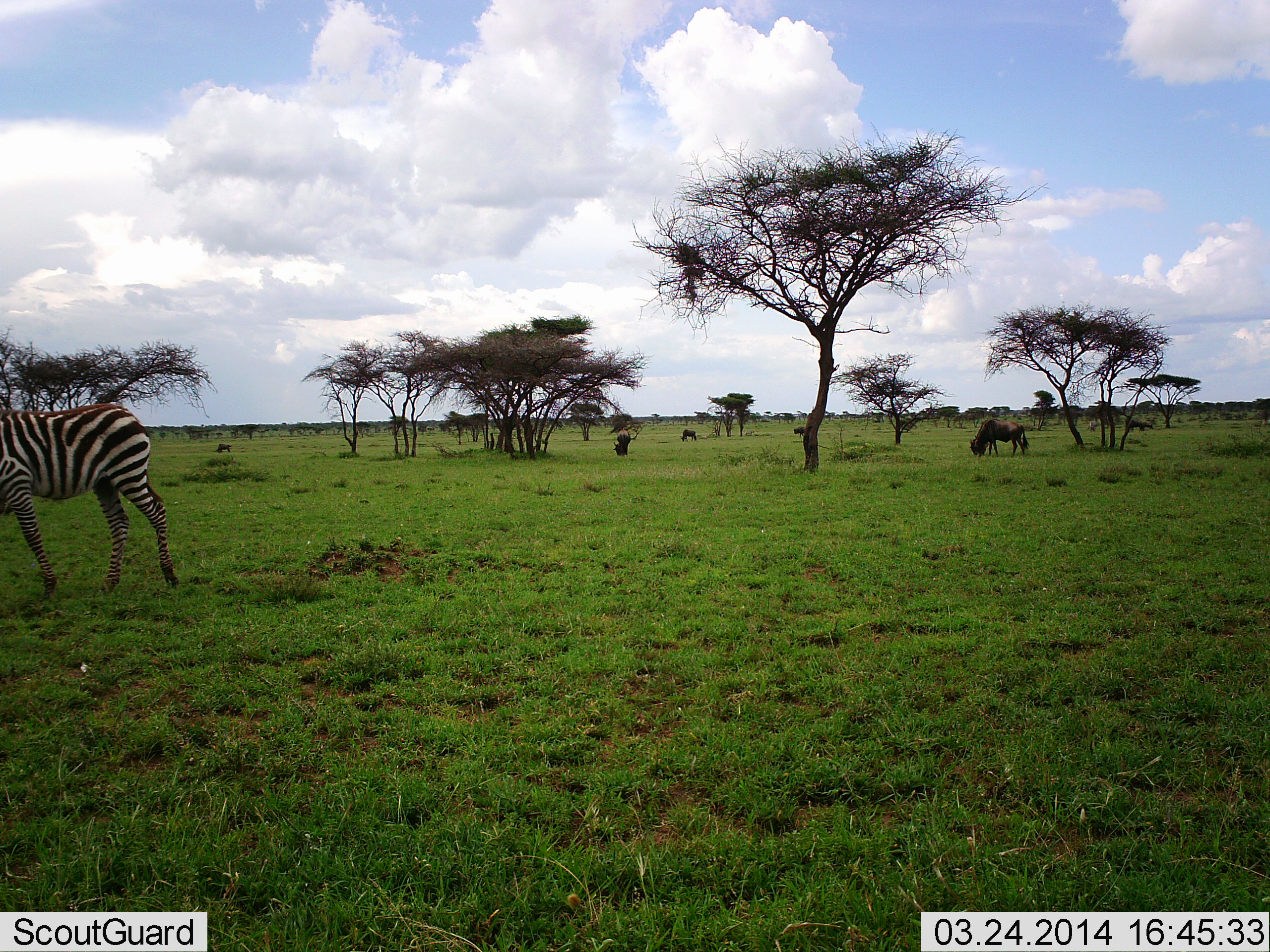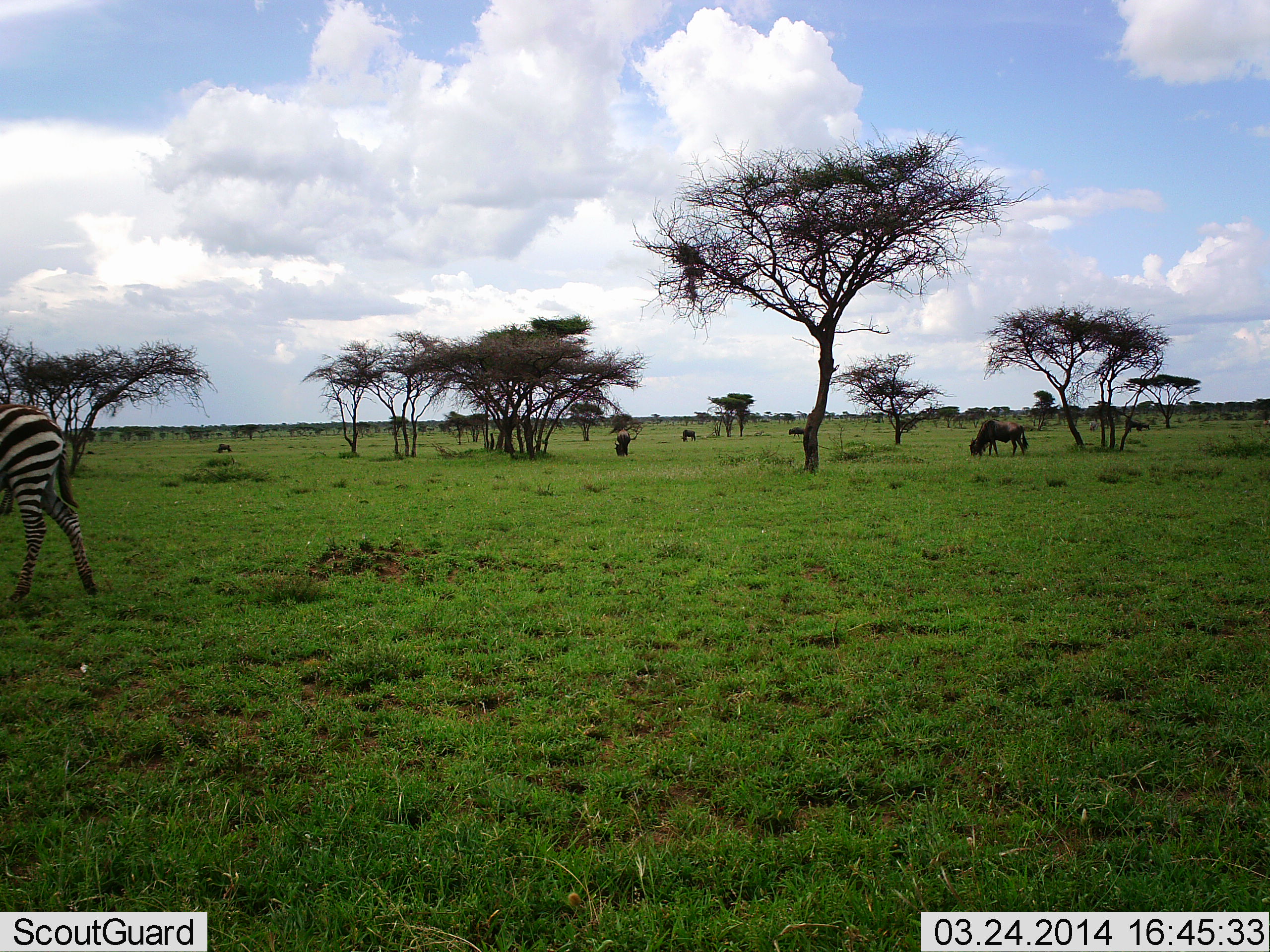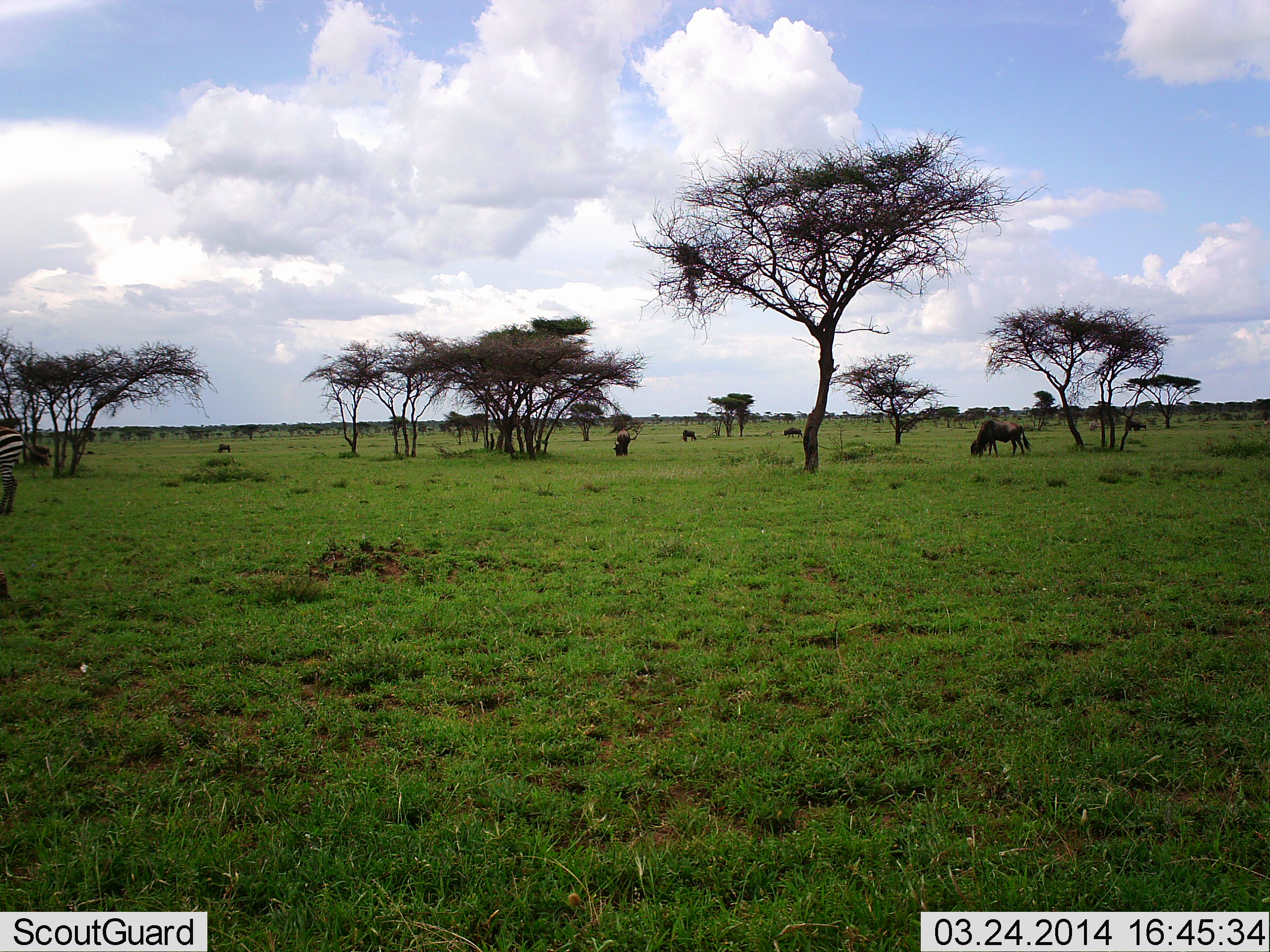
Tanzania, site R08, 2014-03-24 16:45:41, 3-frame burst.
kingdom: Animalia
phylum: Chordata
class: Mammalia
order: Artiodactyla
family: Bovidae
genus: Connochaetes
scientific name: Connochaetes taurinus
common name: blue wildebeest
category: wildebeest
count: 5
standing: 18%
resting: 3%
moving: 13%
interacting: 0%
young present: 0%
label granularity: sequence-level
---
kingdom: Animalia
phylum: Chordata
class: Mammalia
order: Perissodactyla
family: Equidae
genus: Equus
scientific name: Equus quagga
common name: plains zebra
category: zebra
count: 1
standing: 6%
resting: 0%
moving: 94%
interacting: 4%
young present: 0%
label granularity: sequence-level